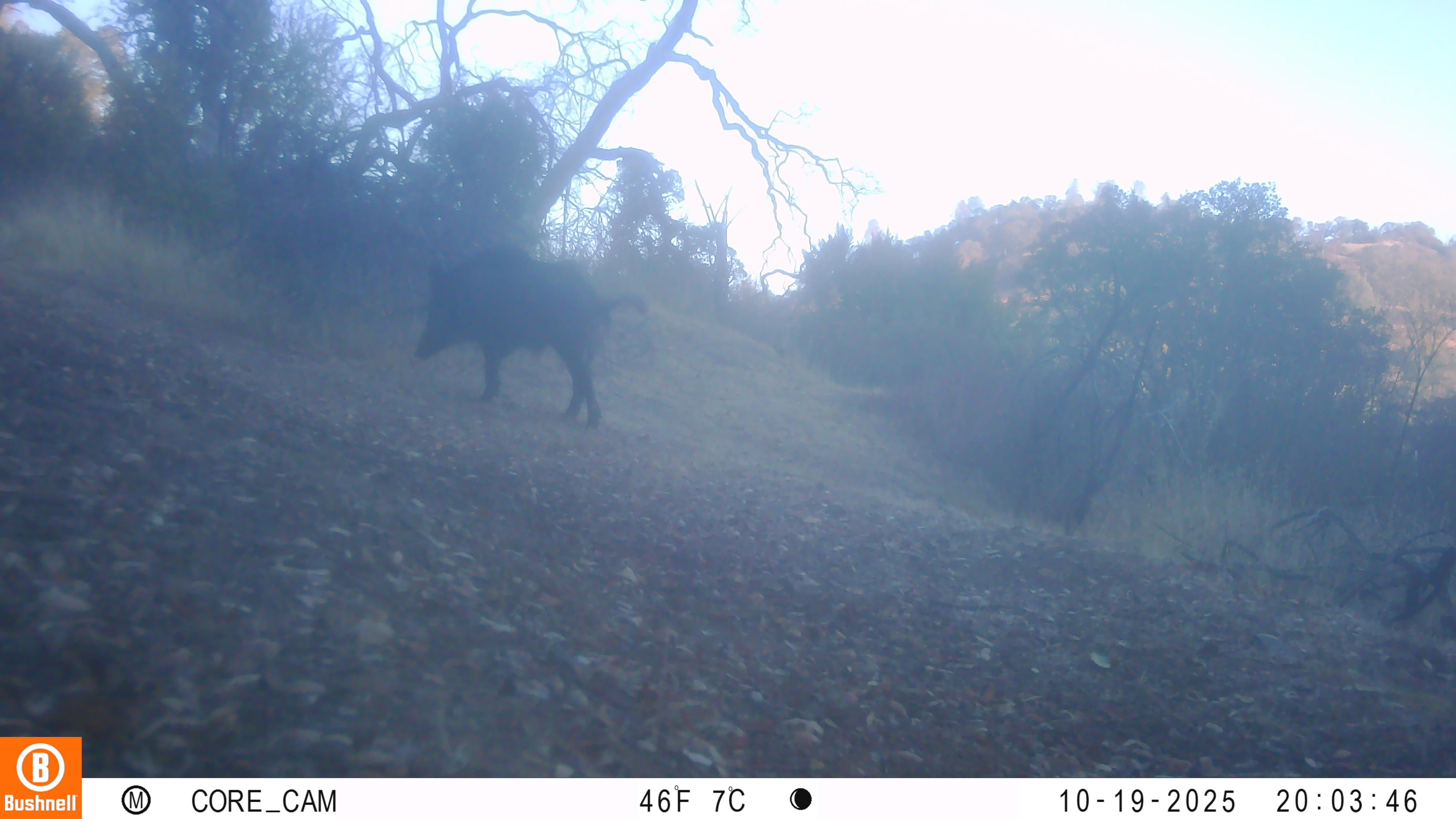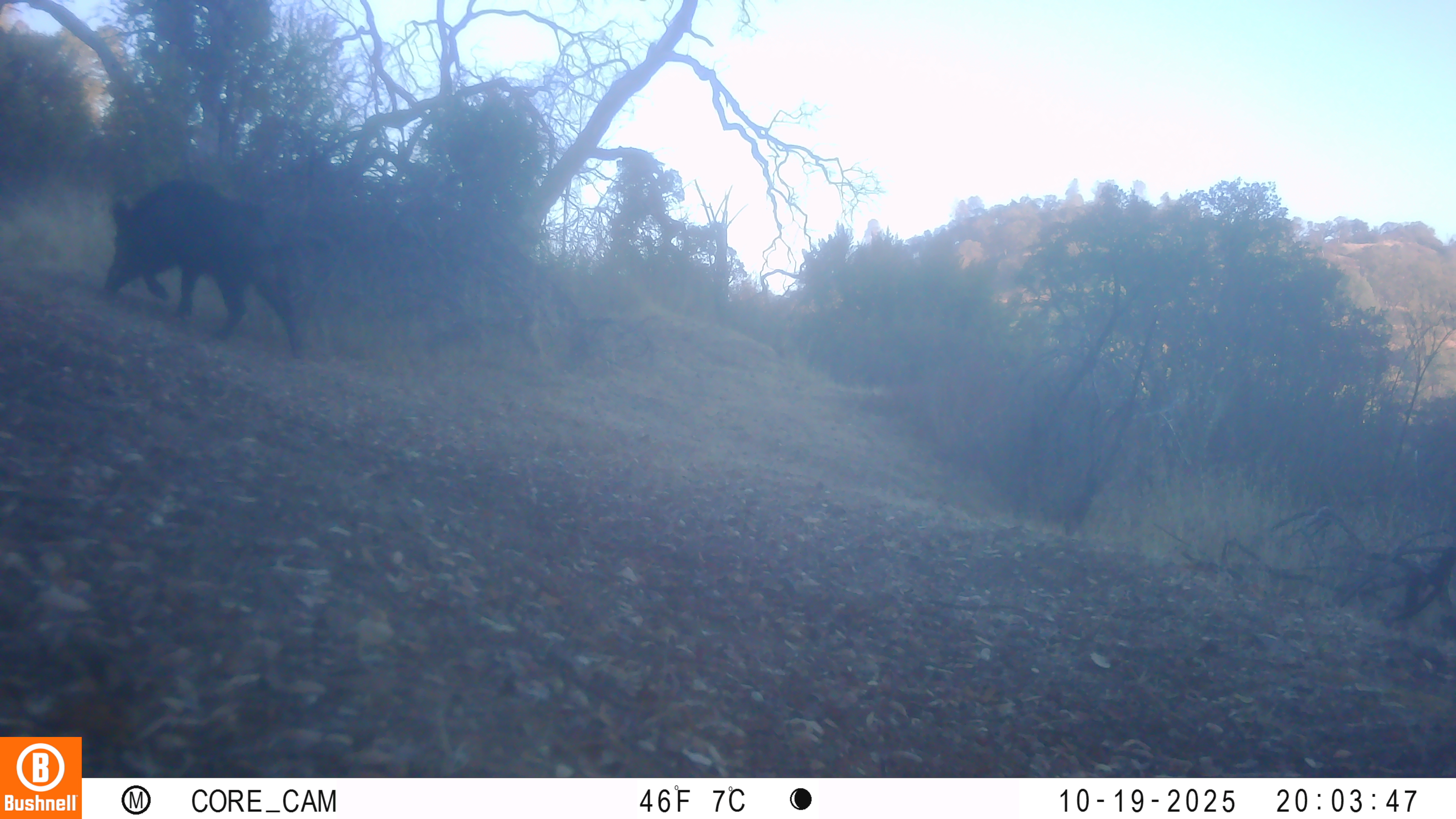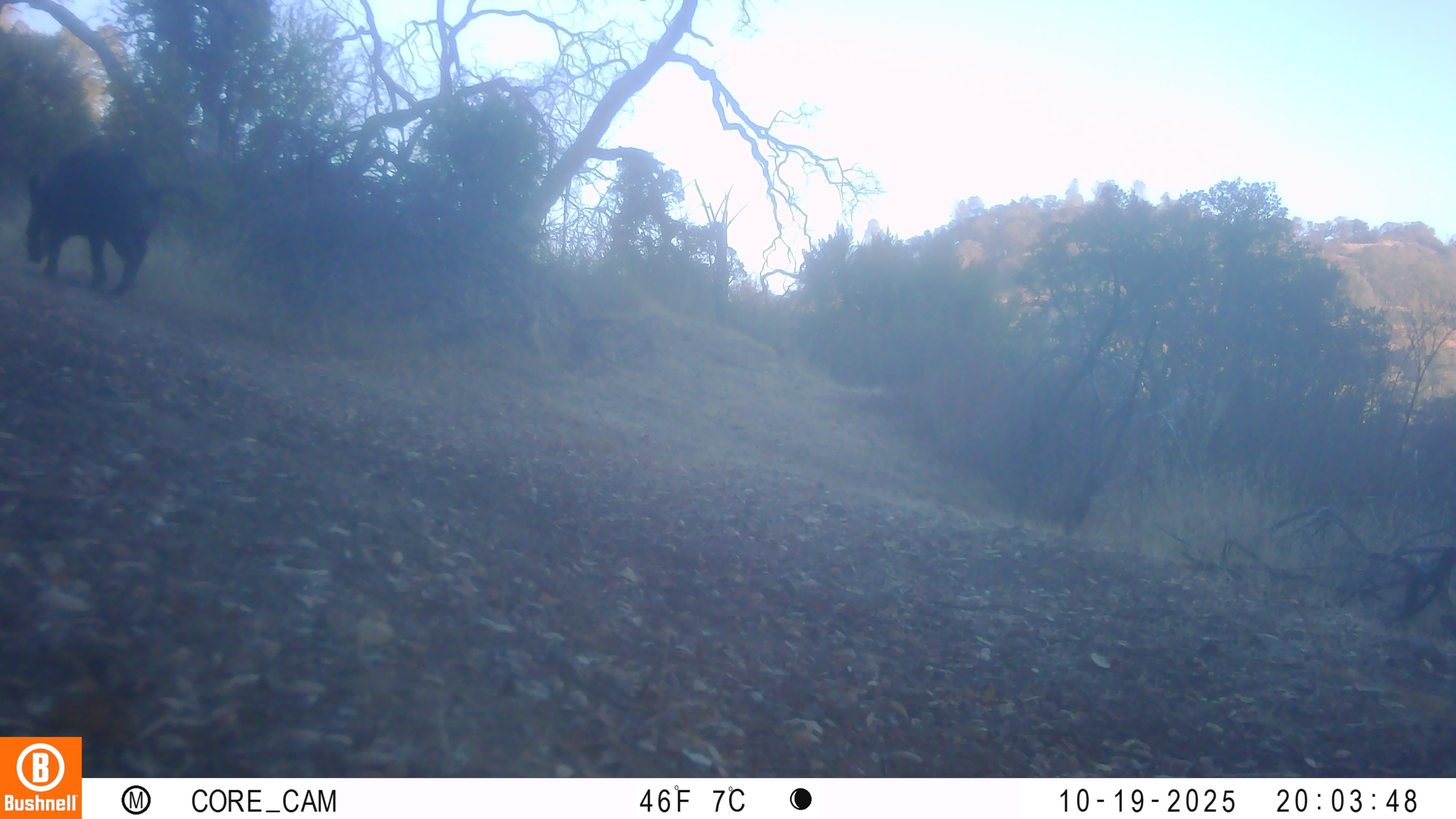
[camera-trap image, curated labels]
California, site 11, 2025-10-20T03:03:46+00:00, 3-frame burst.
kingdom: Animalia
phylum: Chordata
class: Mammalia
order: Artiodactyla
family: Suidae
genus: Sus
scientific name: Sus scrofa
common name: wild boar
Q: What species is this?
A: Wild boar (Sus scrofa).